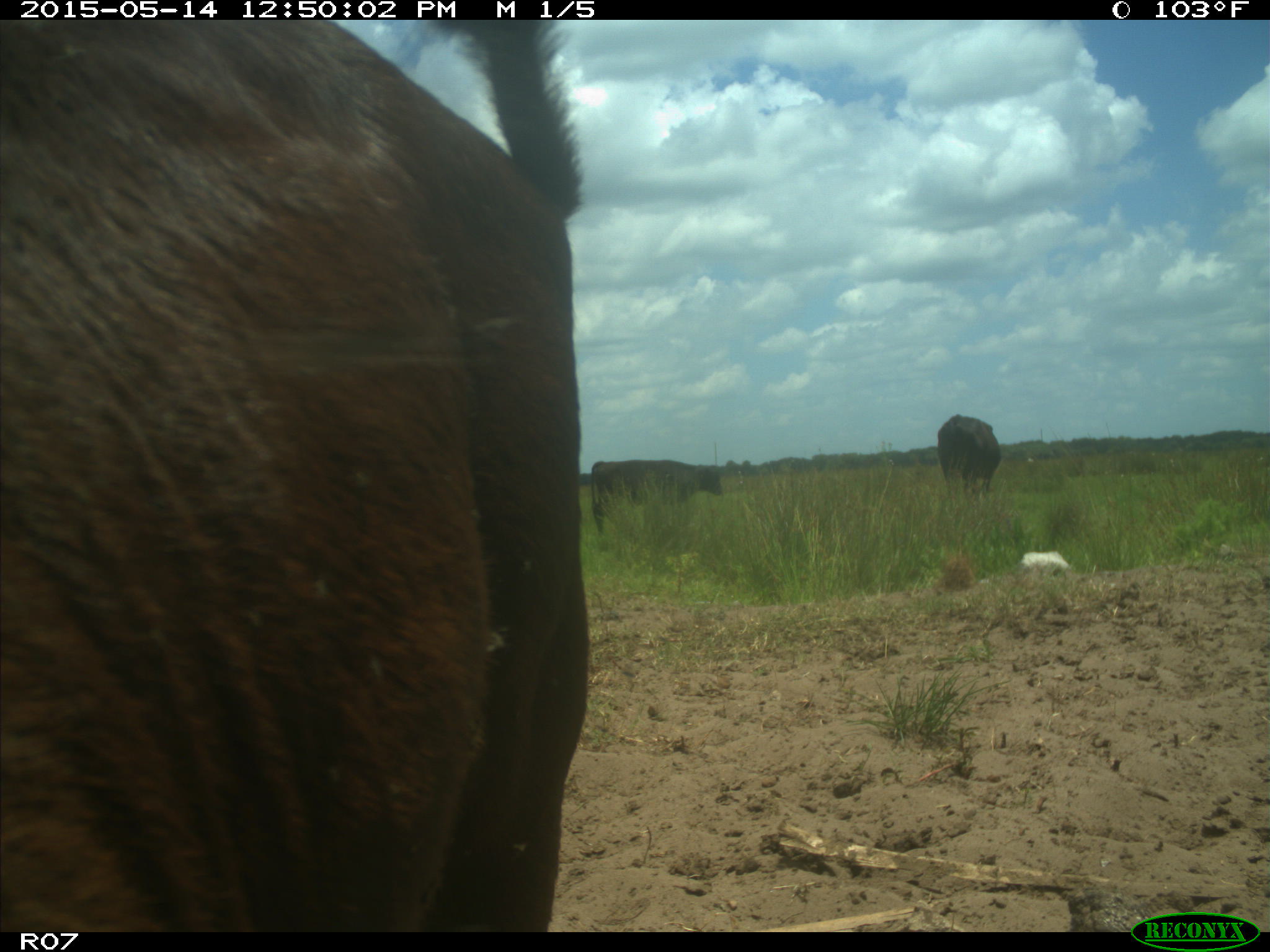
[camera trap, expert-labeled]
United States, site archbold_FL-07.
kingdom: Animalia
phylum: Chordata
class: Mammalia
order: Artiodactyla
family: Bovidae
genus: Bos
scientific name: Bos taurus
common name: domestic cow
Bos taurus (domestic cow).